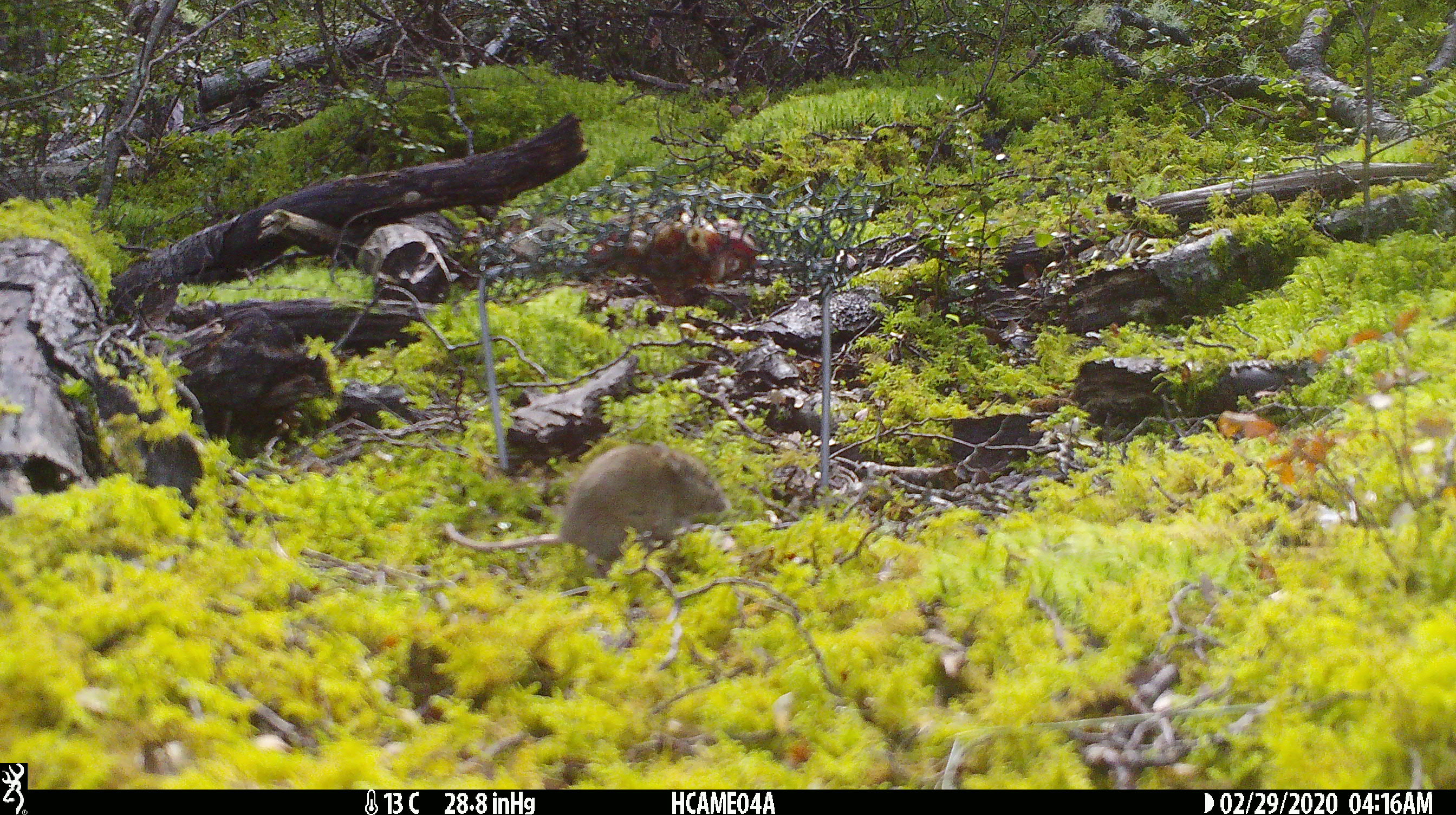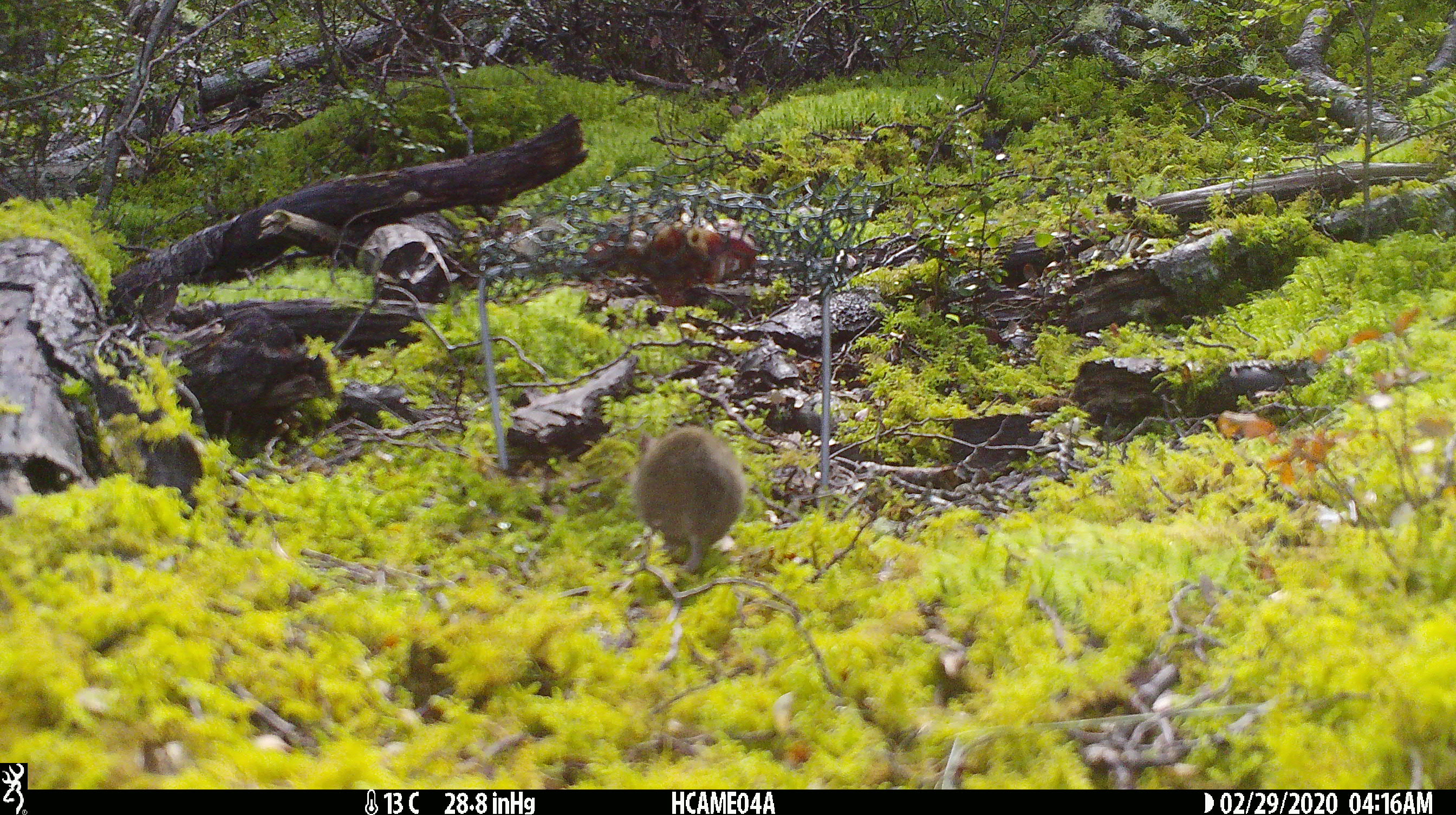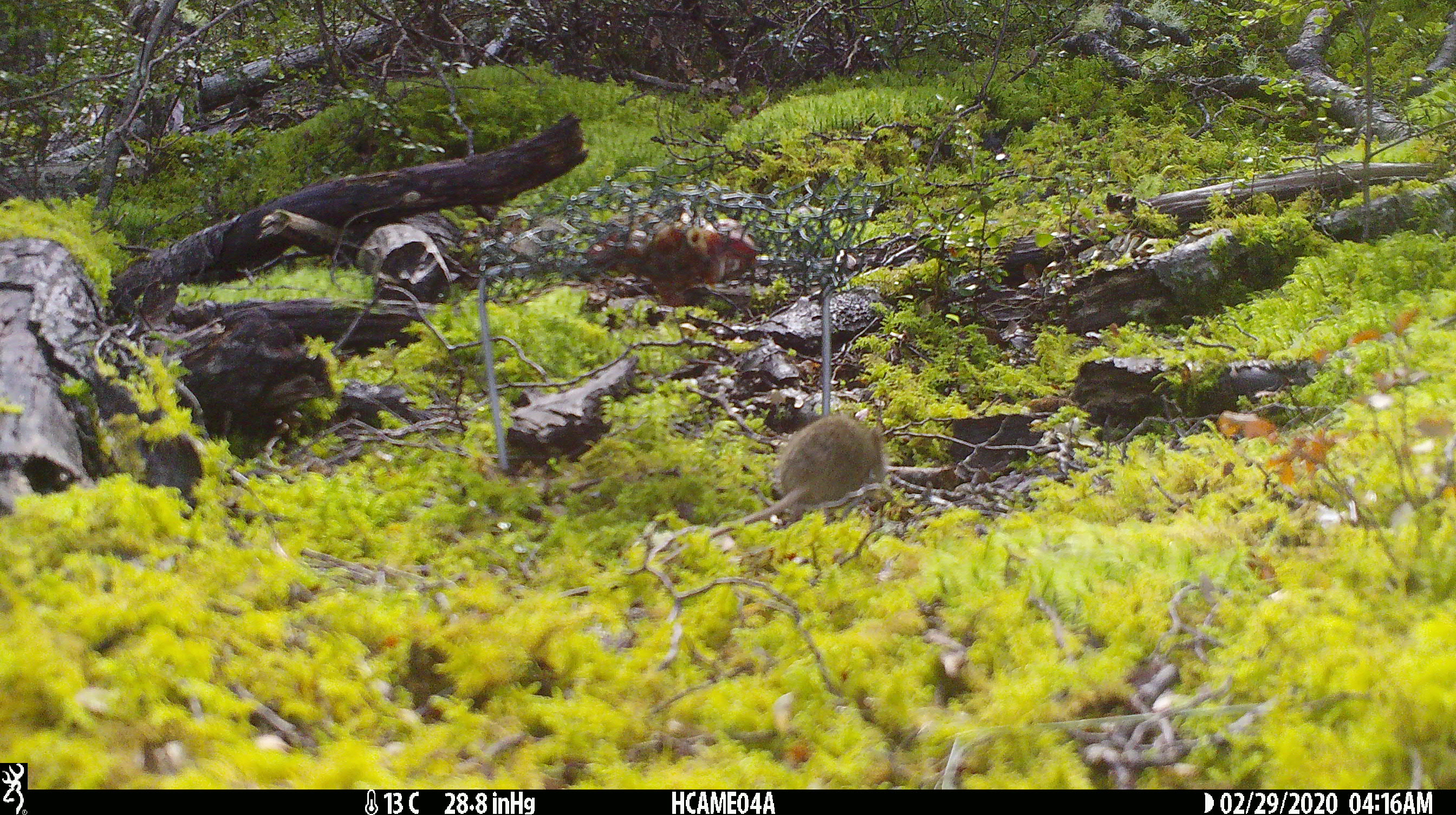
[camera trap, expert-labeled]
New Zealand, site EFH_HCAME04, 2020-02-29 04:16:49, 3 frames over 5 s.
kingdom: Animalia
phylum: Chordata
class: Mammalia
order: Rodentia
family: Muridae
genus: Mus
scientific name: Mus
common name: mouse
Mouse (Mus).